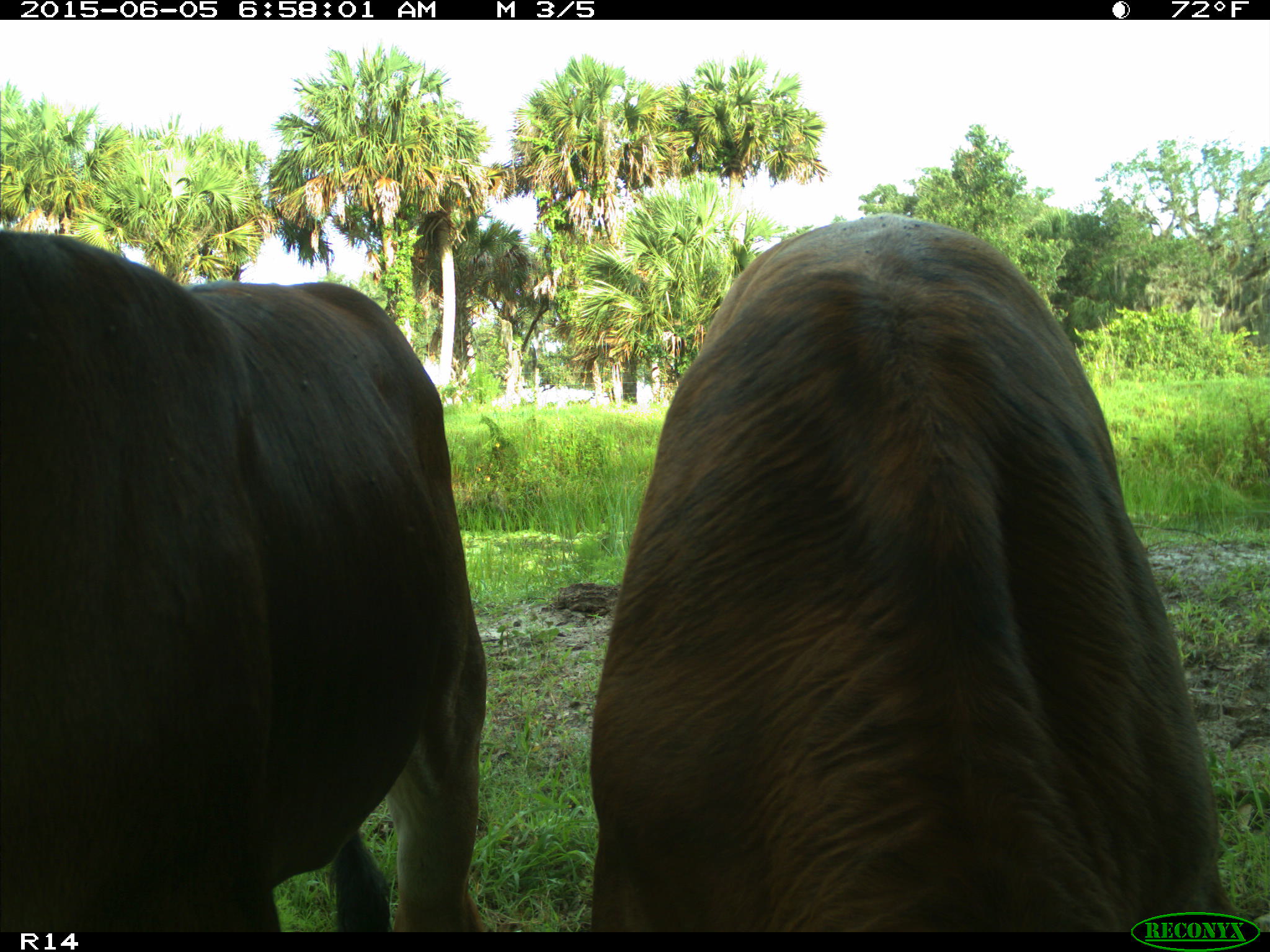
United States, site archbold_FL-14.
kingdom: Animalia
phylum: Chordata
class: Mammalia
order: Artiodactyla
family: Bovidae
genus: Bos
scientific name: Bos taurus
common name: domestic cow